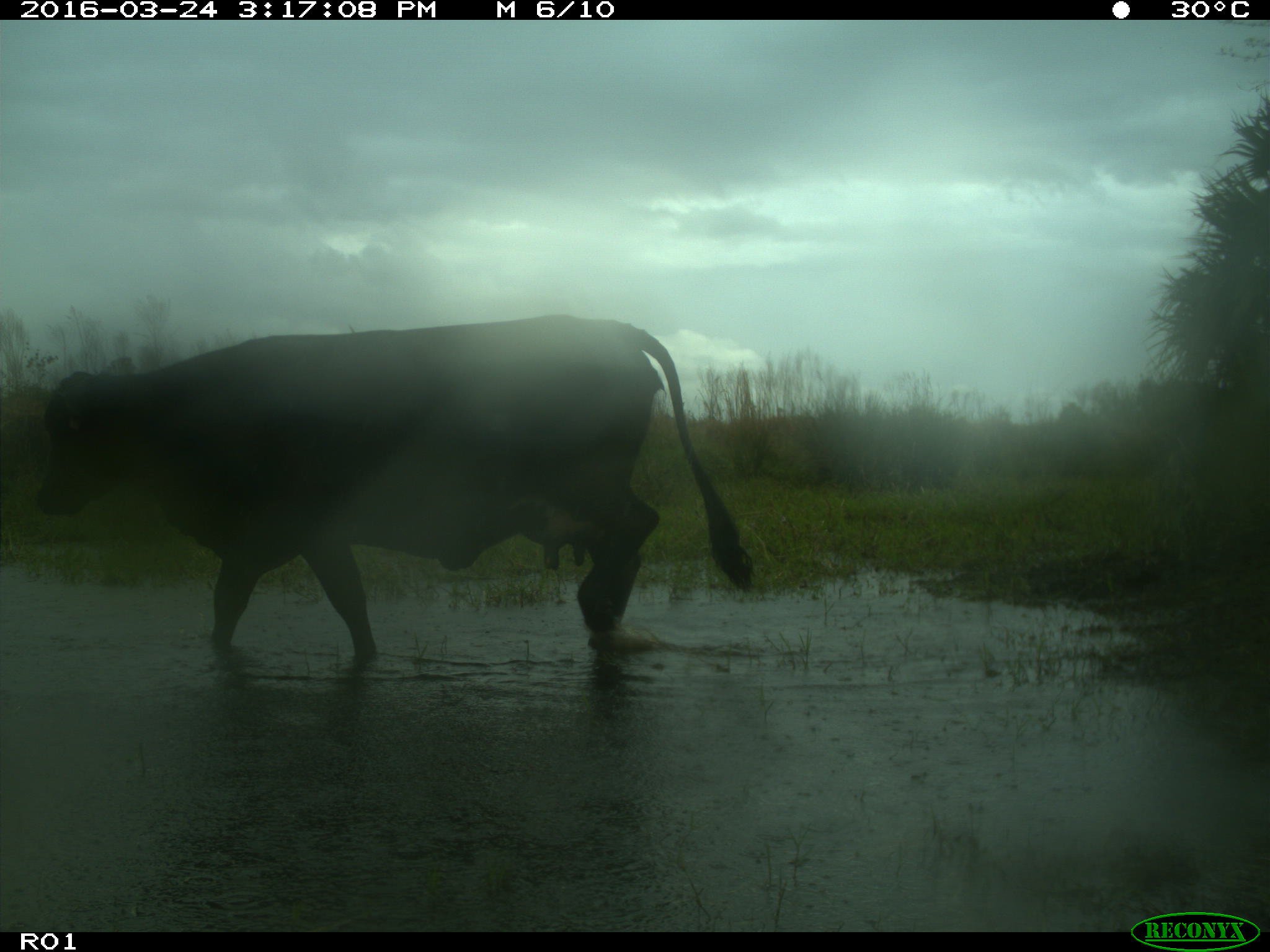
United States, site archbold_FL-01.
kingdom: Animalia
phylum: Chordata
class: Mammalia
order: Artiodactyla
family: Bovidae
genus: Bos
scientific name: Bos taurus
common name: domestic cow